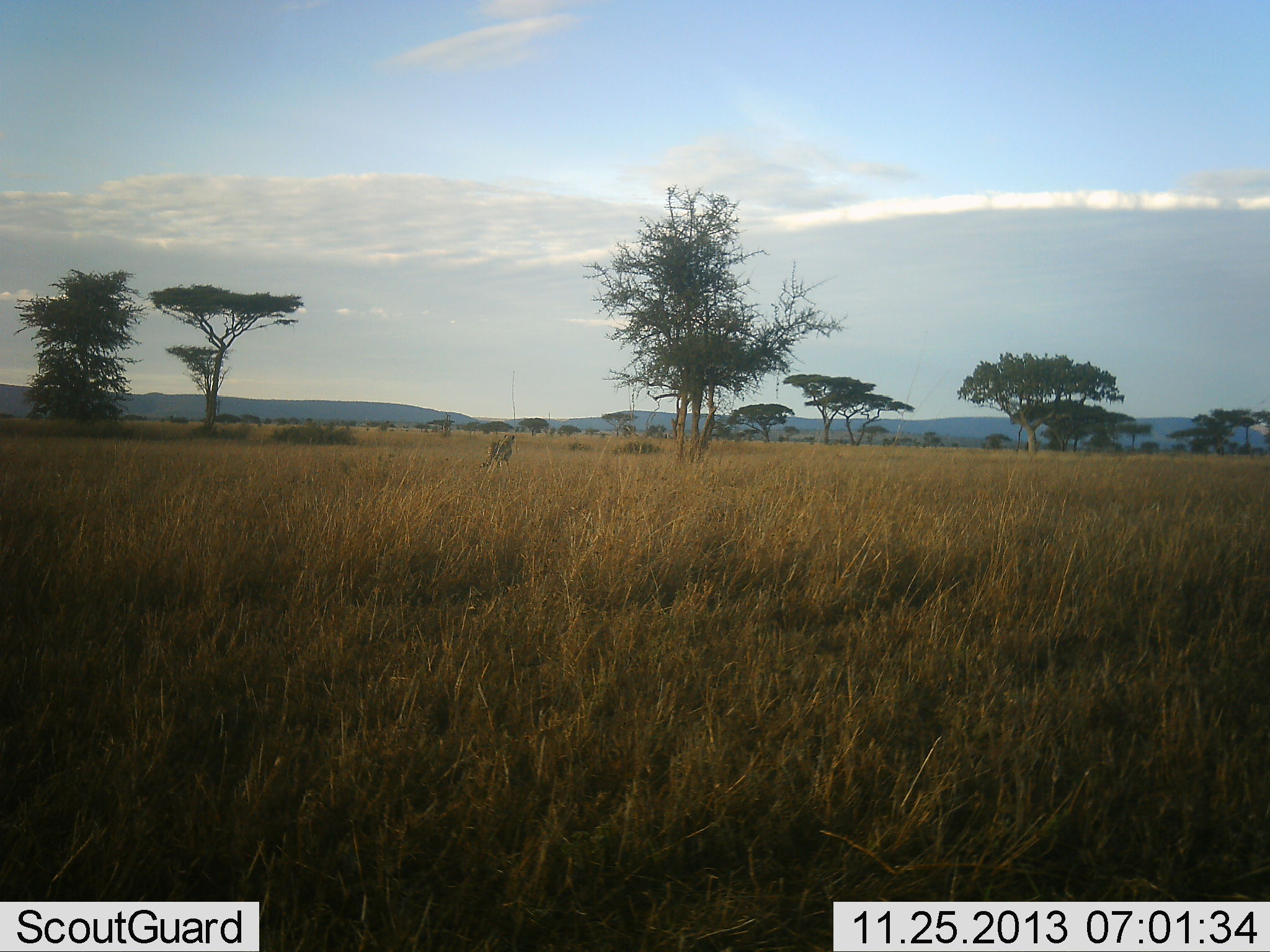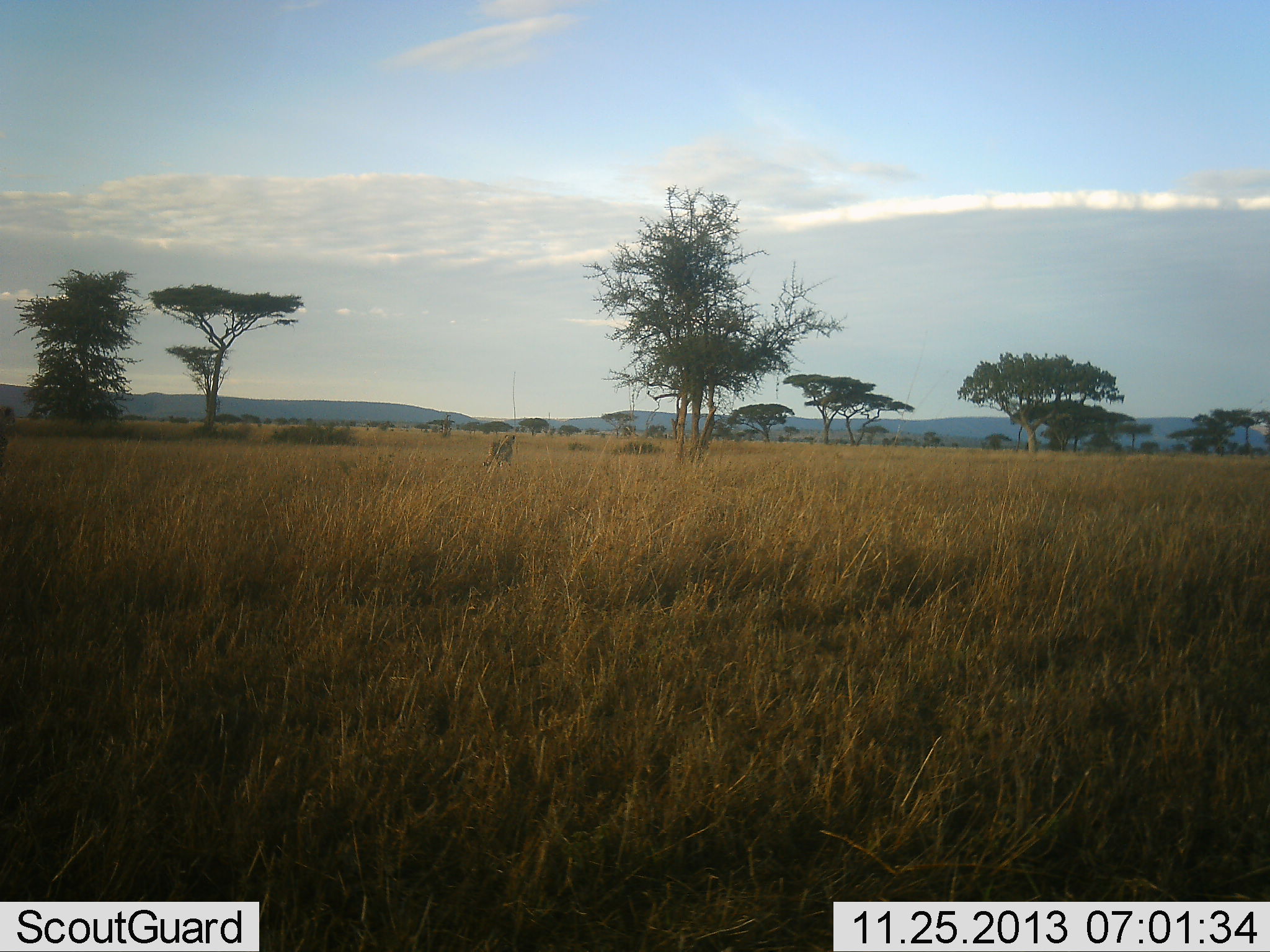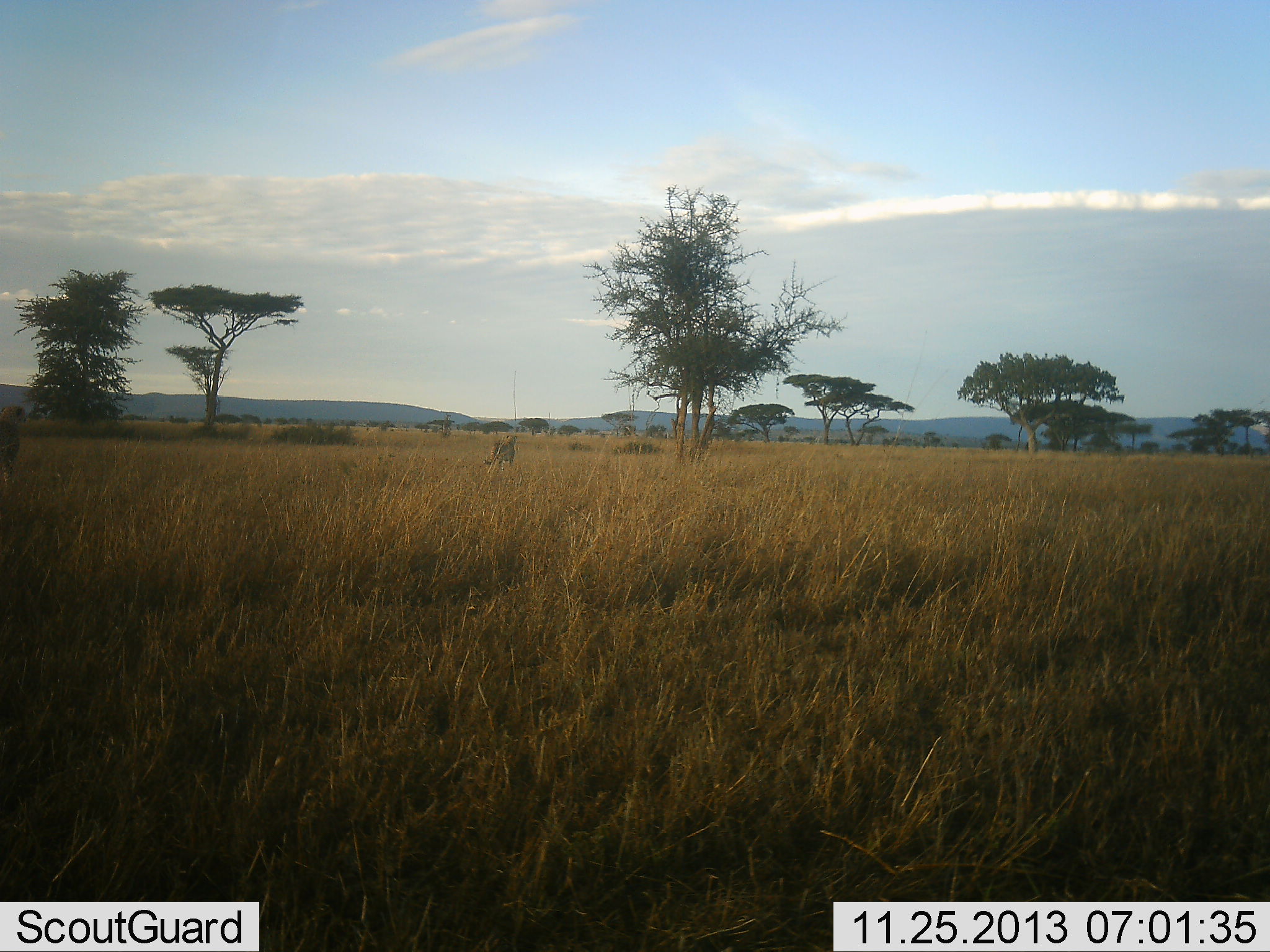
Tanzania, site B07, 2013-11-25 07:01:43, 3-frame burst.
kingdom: Animalia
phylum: Chordata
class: Mammalia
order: Artiodactyla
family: Bovidae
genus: Eudorcas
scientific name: Eudorcas thomsonii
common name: thomson's gazelle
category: gazellethomsons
Gazellethomsons (thomson's gazelle) (Eudorcas thomsonii), count 2. Behavior (volunteer vote fractions): standing 75%, resting 0%, moving 25%, interacting 0%. Young present (vote fraction): 0%. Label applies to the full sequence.